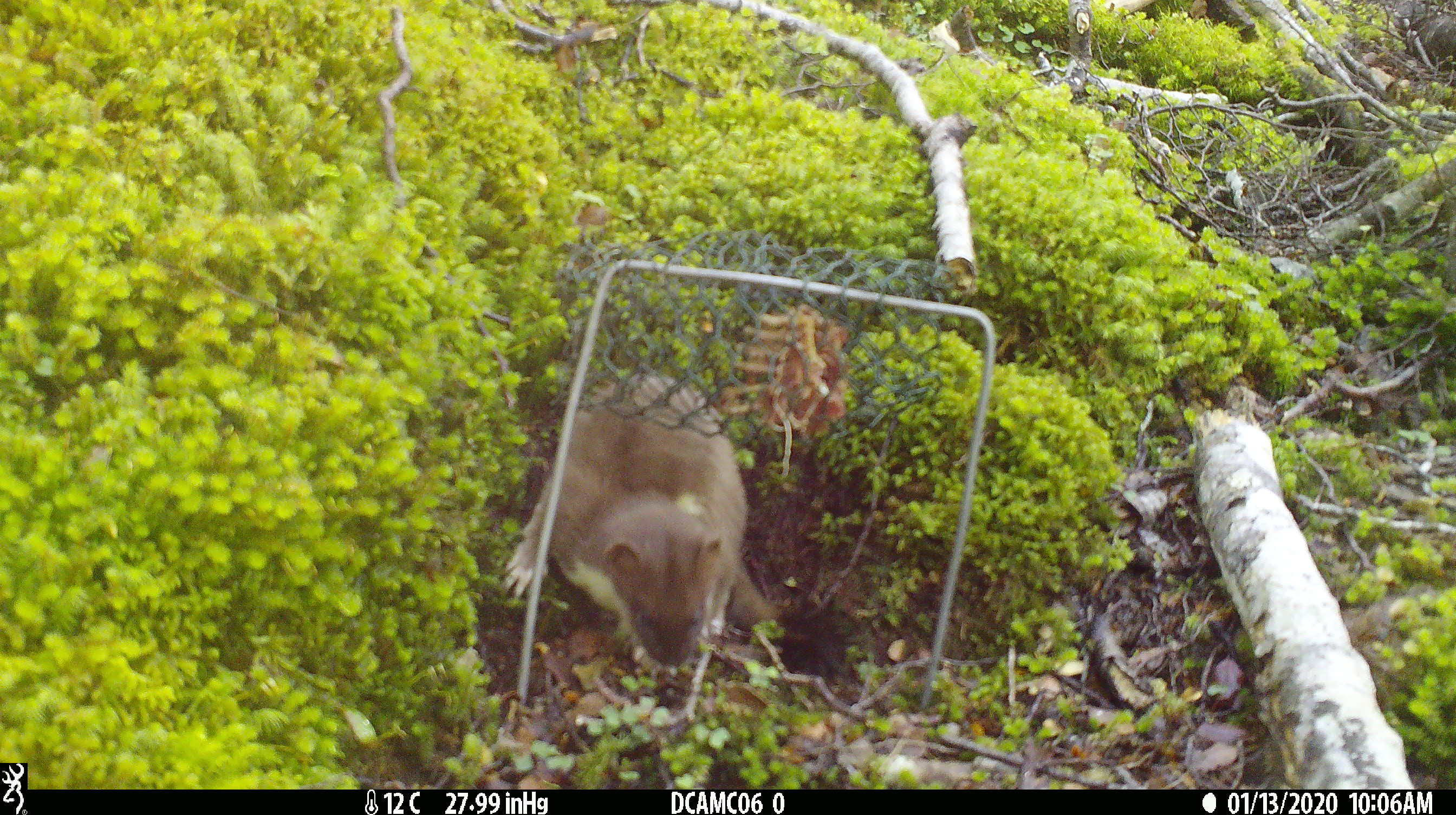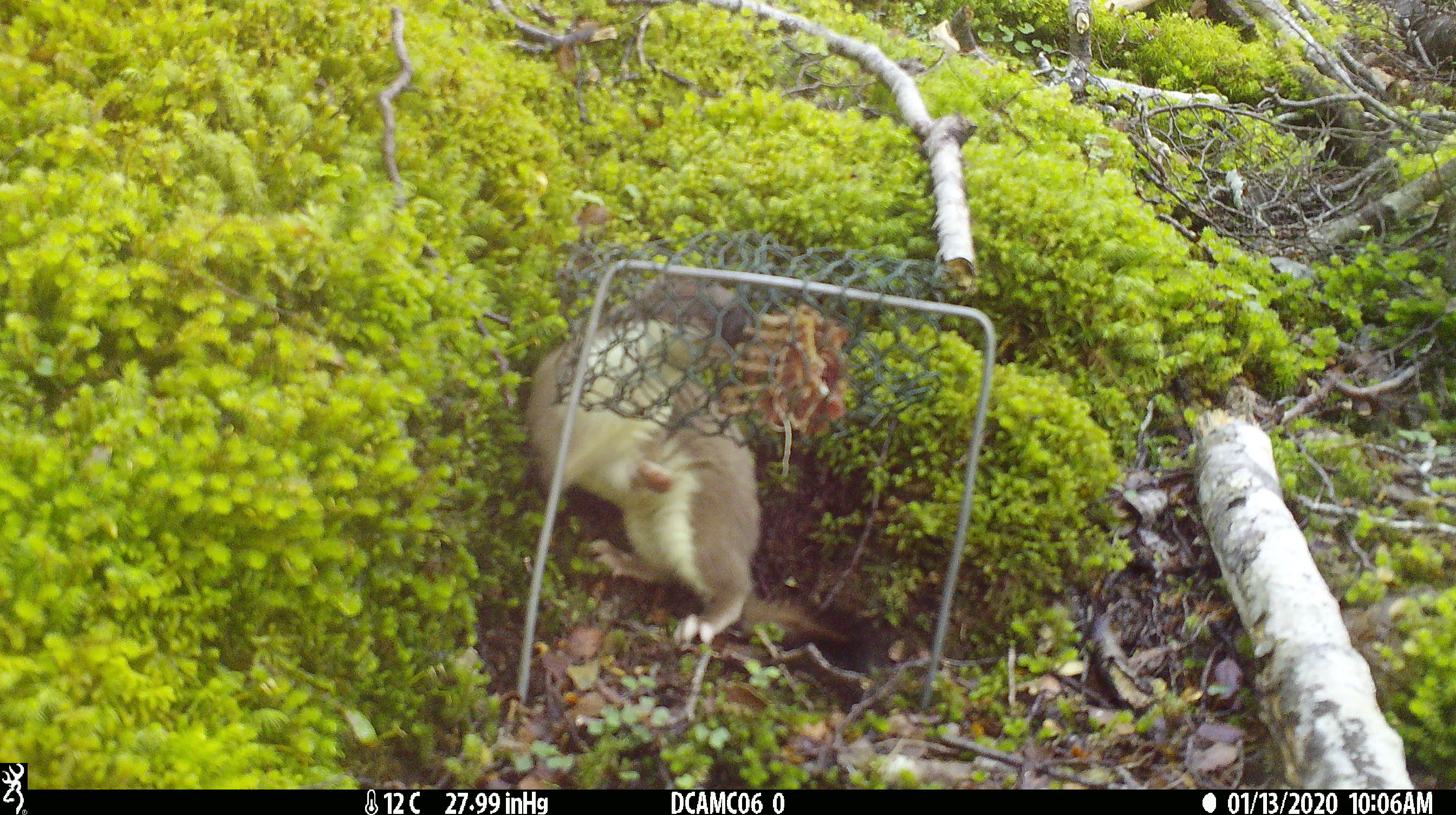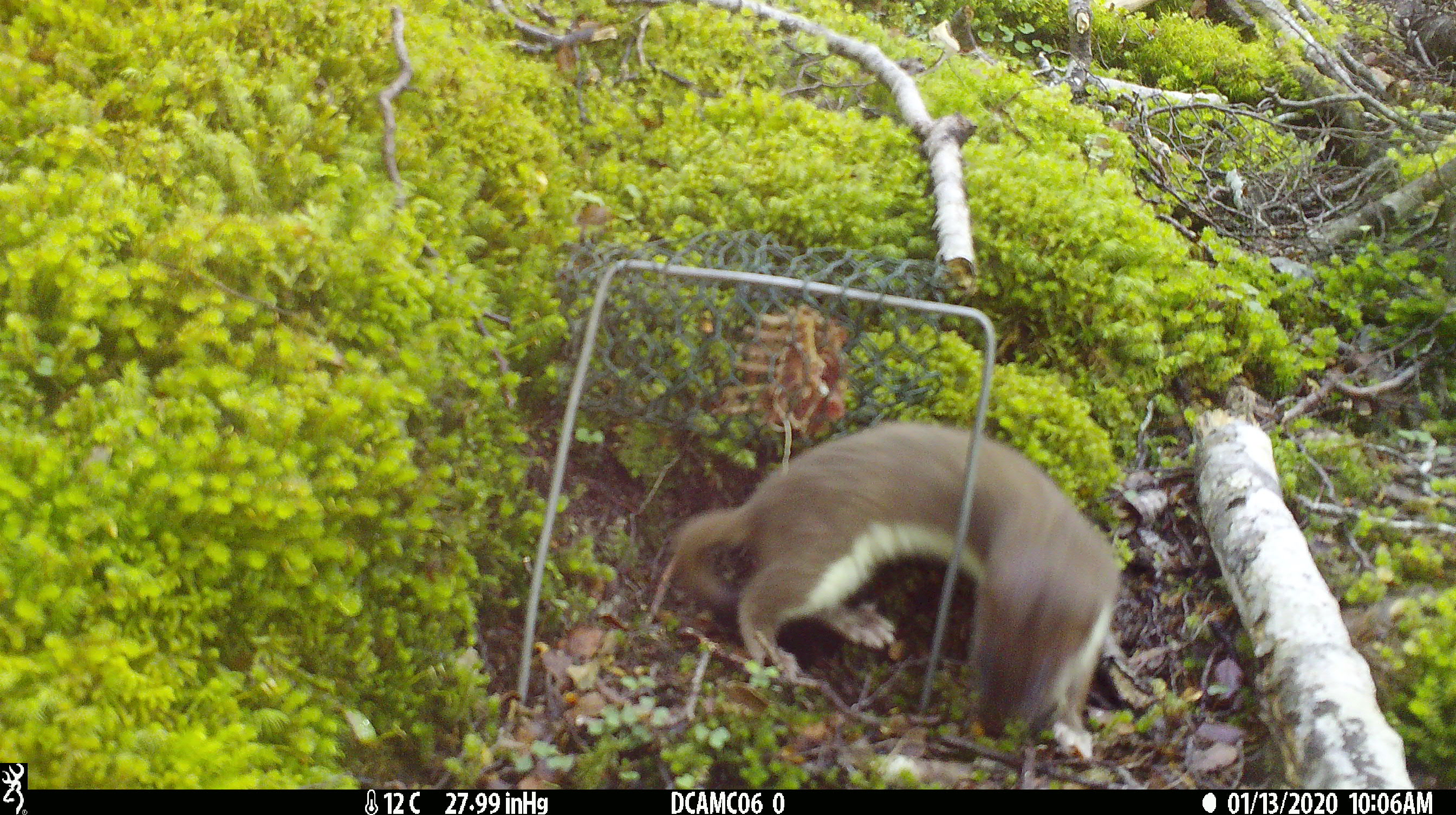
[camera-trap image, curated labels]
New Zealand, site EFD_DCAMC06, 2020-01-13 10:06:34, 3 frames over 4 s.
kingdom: Animalia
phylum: Chordata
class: Mammalia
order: Carnivora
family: Mustelidae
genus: Mustela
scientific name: Mustela erminea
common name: stoat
Stoat (Mustela erminea).